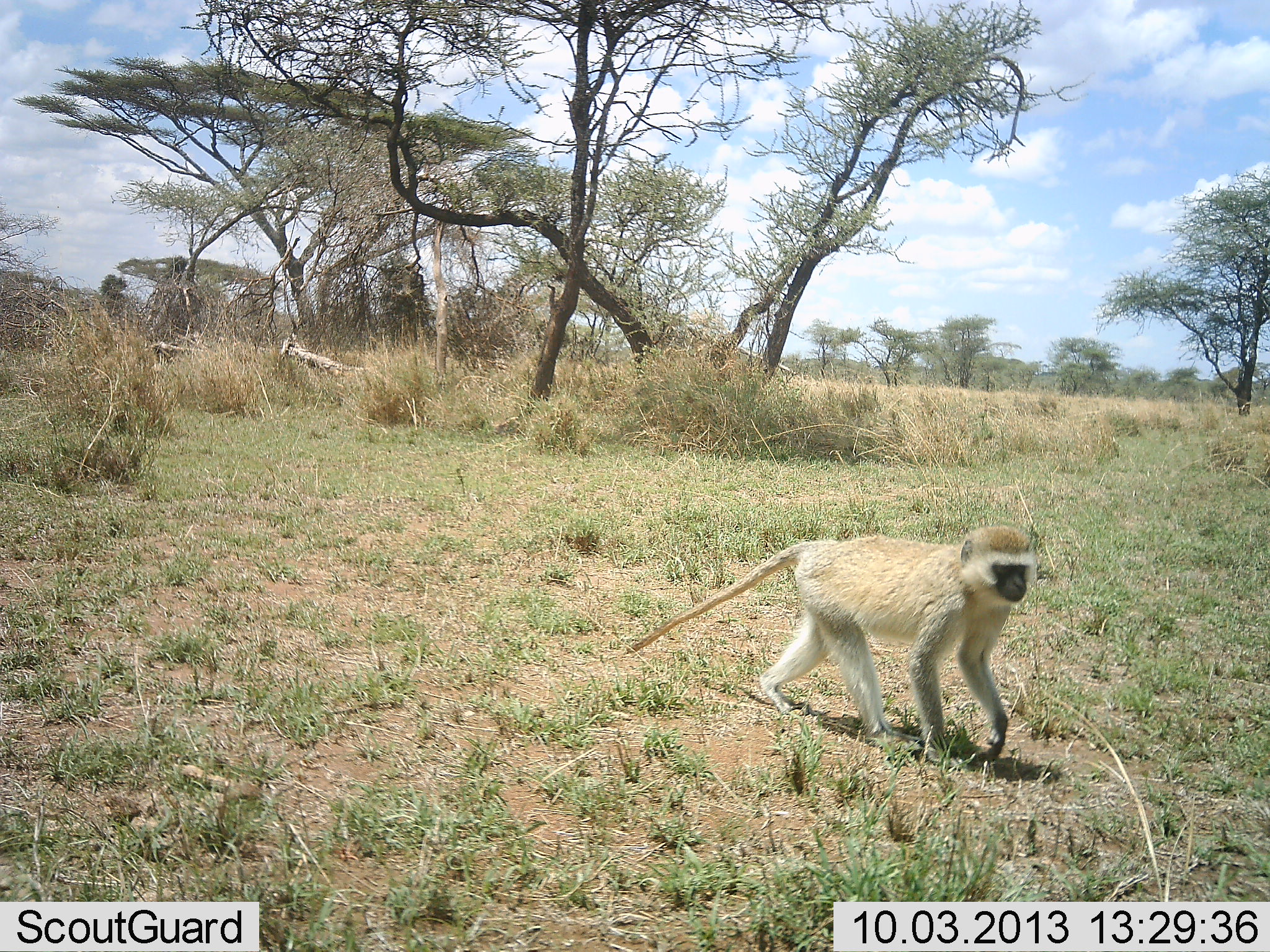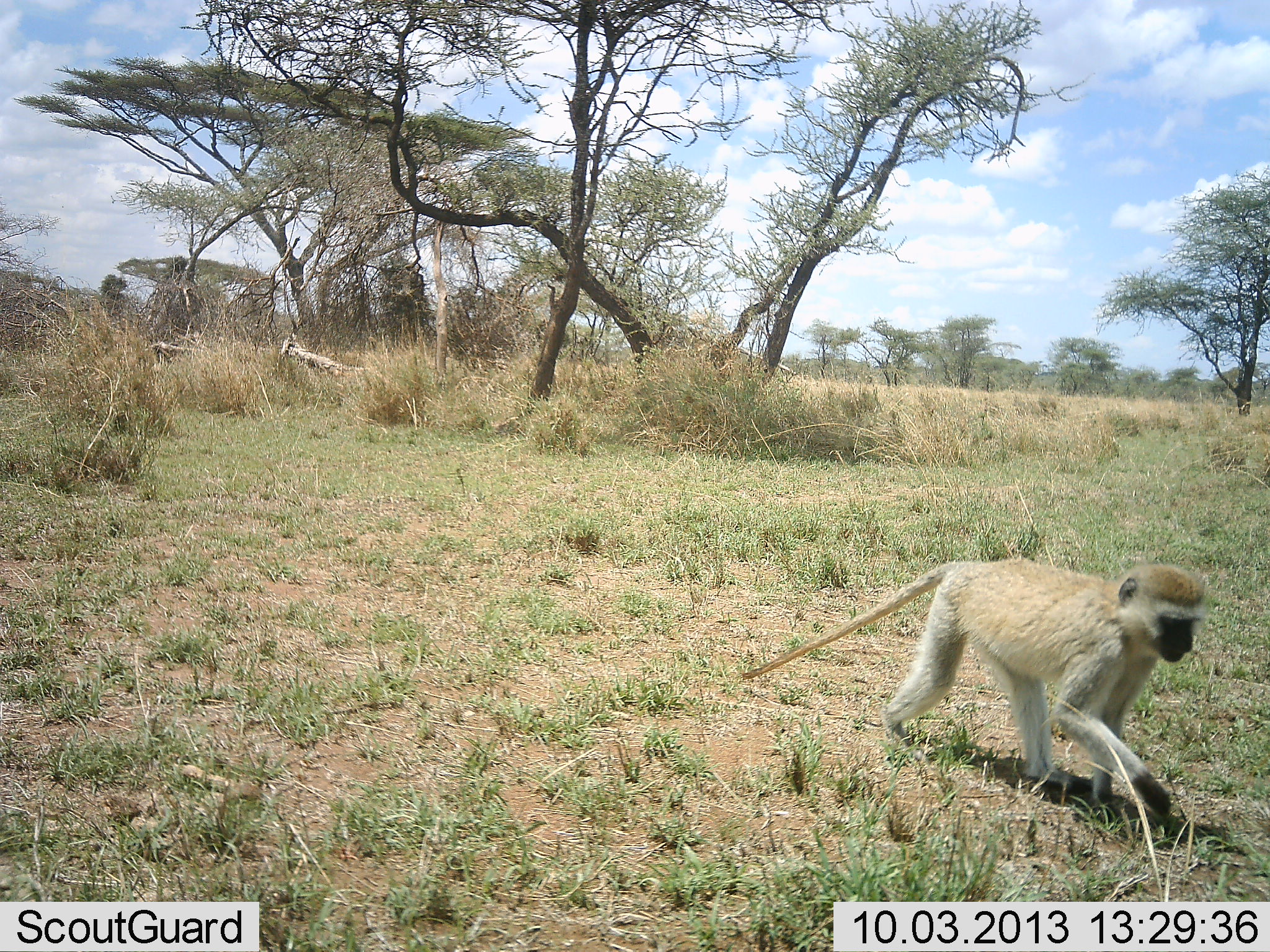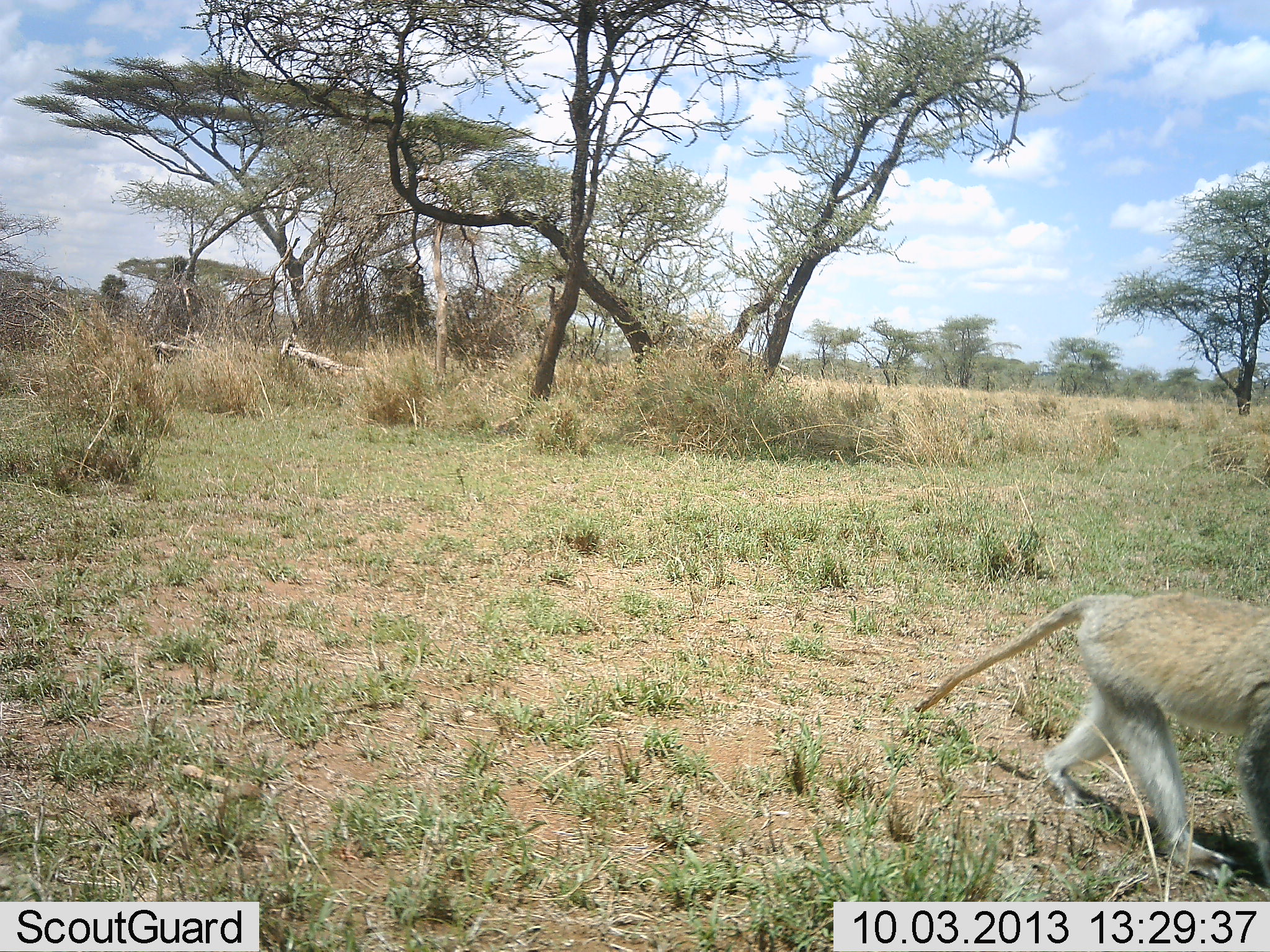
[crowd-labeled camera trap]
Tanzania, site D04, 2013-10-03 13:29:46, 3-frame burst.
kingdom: Animalia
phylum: Chordata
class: Mammalia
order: Primates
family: Cercopithecidae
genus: Chlorocebus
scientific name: Chlorocebus pygerythrus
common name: vervet monkey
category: monkeyvervet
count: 1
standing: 3%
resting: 0%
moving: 100%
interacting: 0%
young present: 0%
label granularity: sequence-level